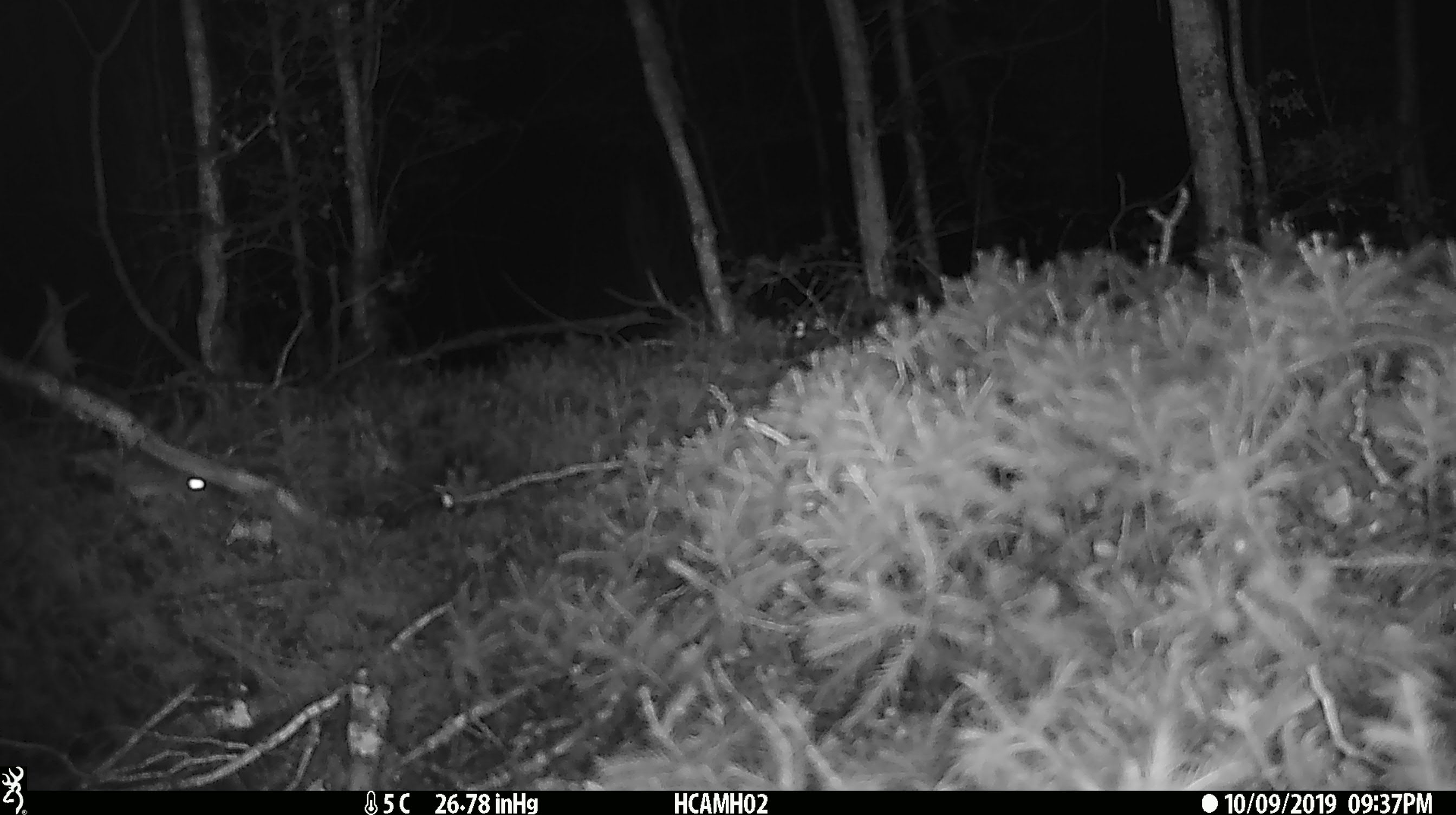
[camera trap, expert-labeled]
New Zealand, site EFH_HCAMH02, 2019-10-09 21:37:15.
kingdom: Animalia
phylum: Chordata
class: Mammalia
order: Rodentia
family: Muridae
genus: Mus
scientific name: Mus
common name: mouse